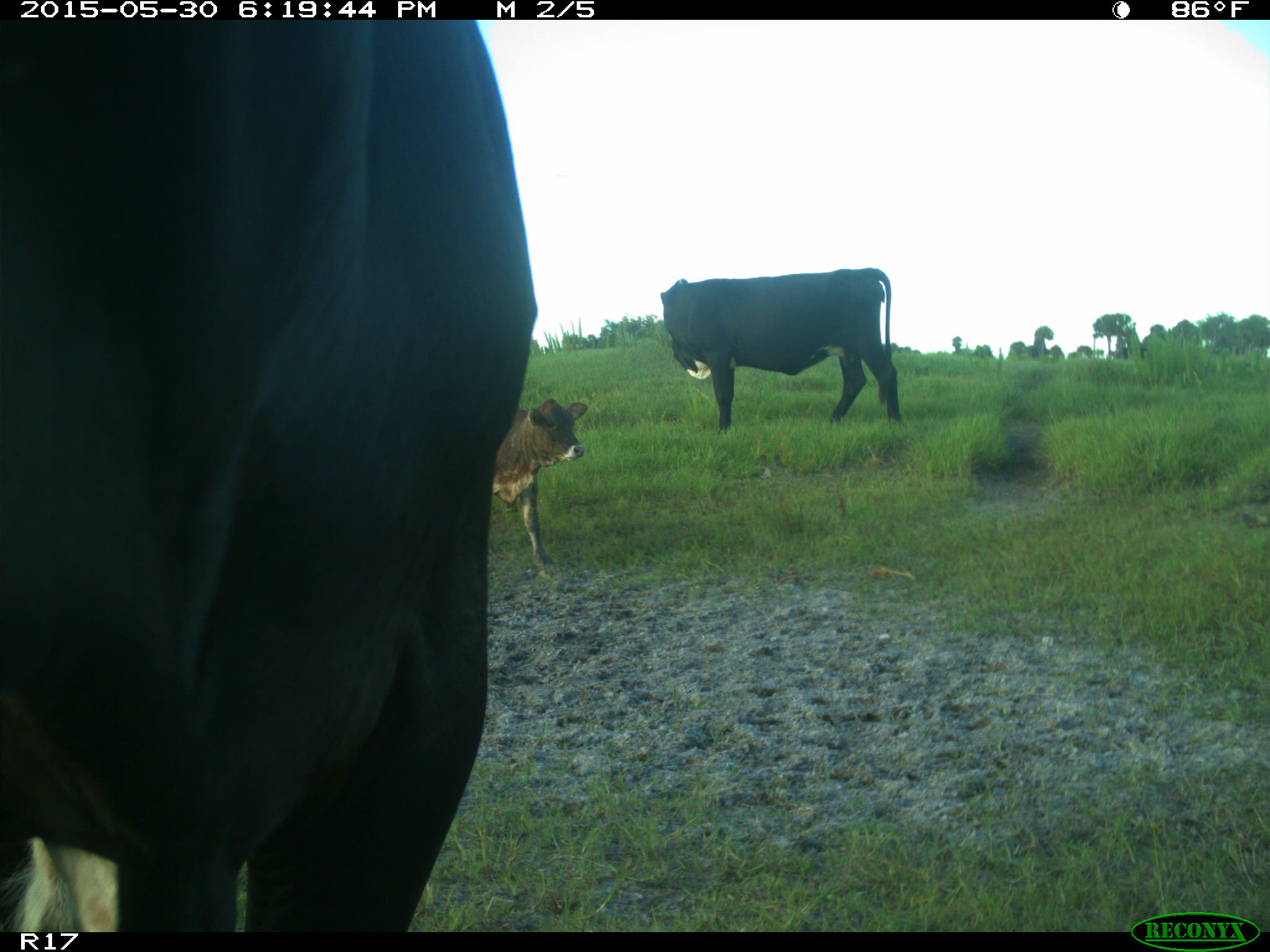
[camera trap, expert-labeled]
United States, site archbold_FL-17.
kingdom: Animalia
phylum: Chordata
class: Mammalia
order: Artiodactyla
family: Bovidae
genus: Bos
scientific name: Bos taurus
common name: domestic cow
Bos taurus (domestic cow).